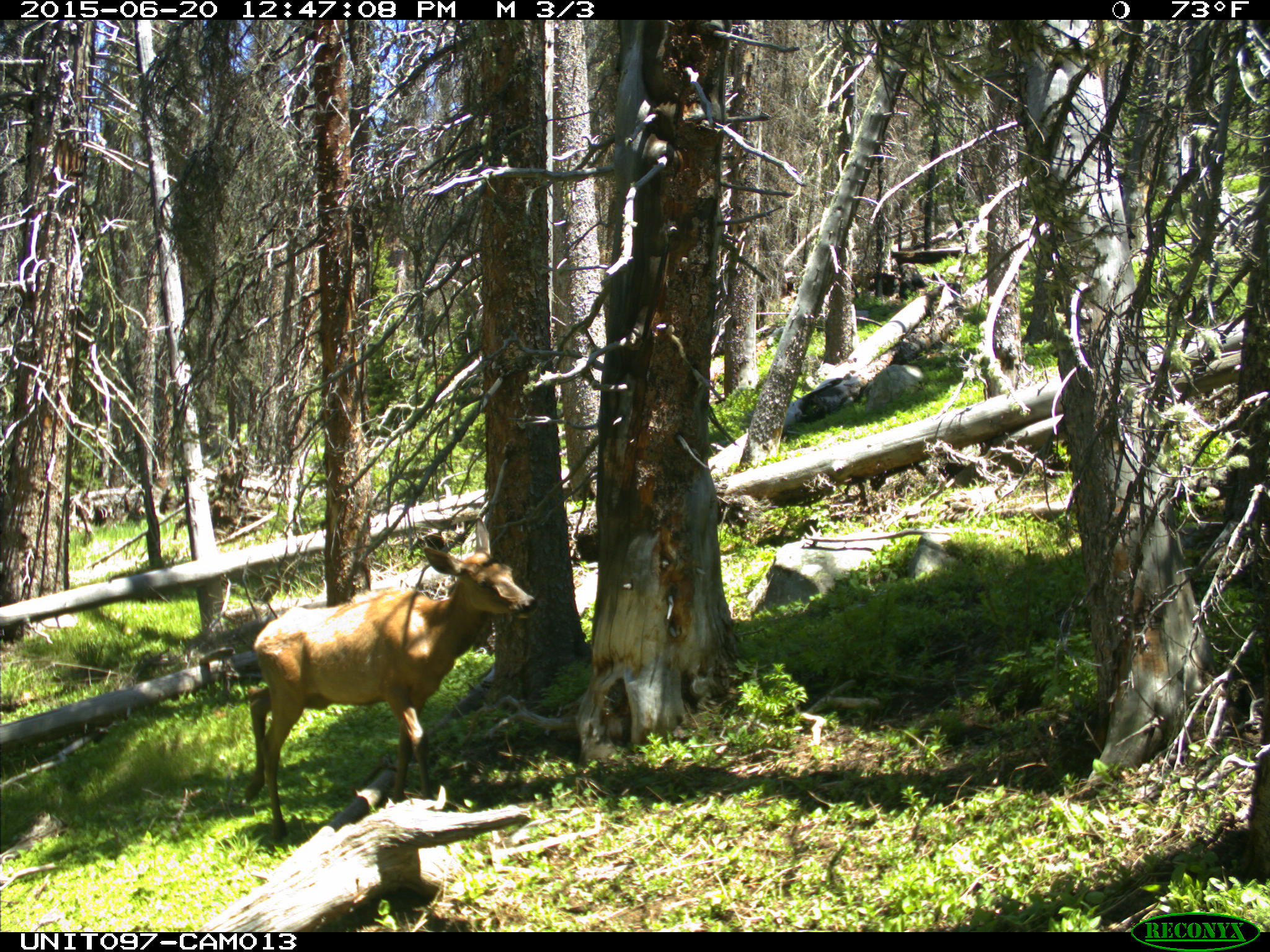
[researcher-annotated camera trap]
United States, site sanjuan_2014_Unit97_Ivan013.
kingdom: Animalia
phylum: Chordata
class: Mammalia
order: Artiodactyla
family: Cervidae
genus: Cervus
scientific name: Cervus elaphus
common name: red deer